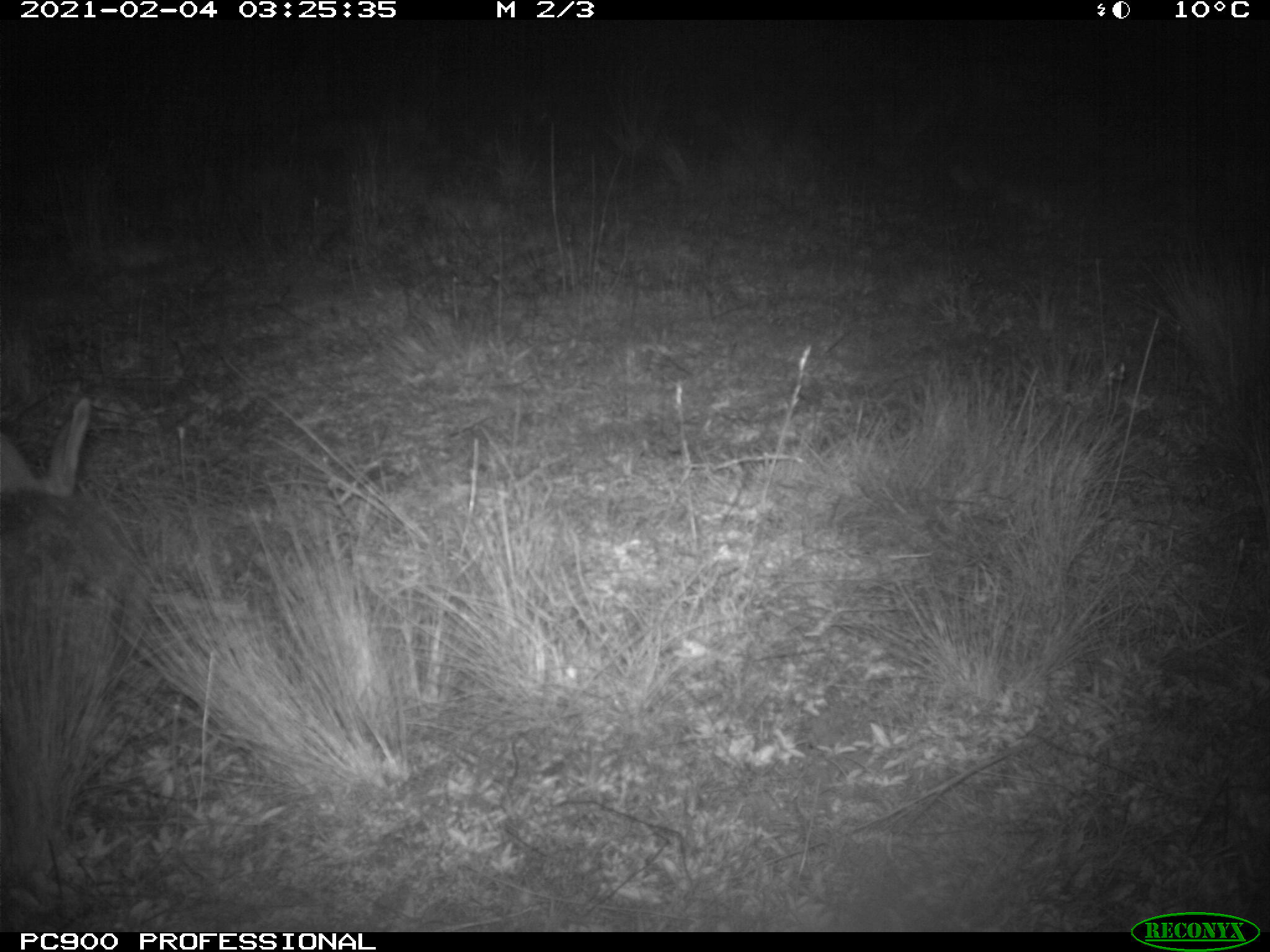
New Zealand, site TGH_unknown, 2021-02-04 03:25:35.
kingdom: Animalia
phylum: Chordata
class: Mammalia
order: Lagomorpha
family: Leporidae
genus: Oryctolagus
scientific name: Oryctolagus cuniculus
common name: european rabbit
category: rabbit